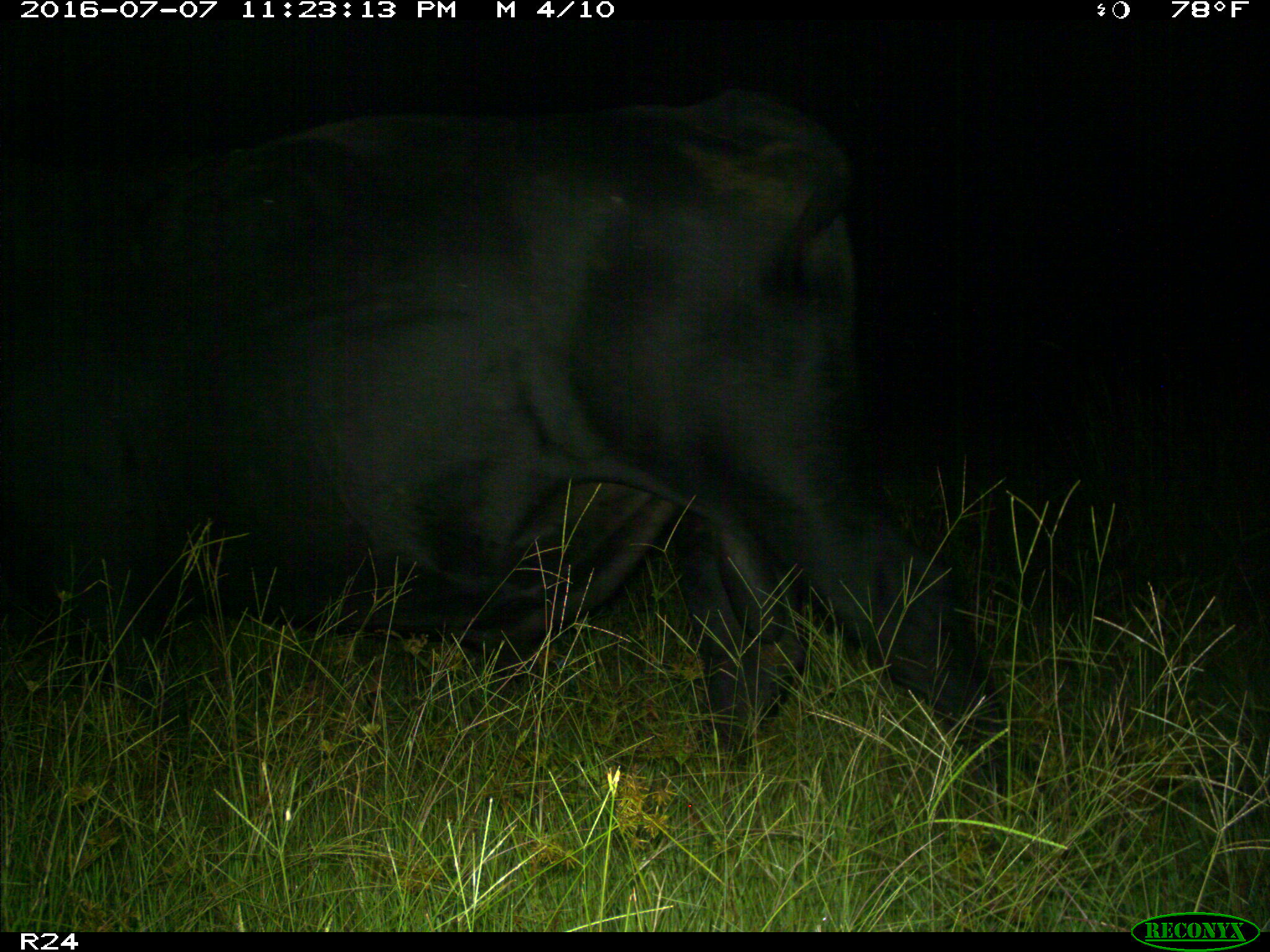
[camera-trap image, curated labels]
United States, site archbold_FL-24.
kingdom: Animalia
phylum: Chordata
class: Mammalia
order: Artiodactyla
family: Bovidae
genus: Bos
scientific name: Bos taurus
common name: domestic cow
Bos taurus (domestic cow).